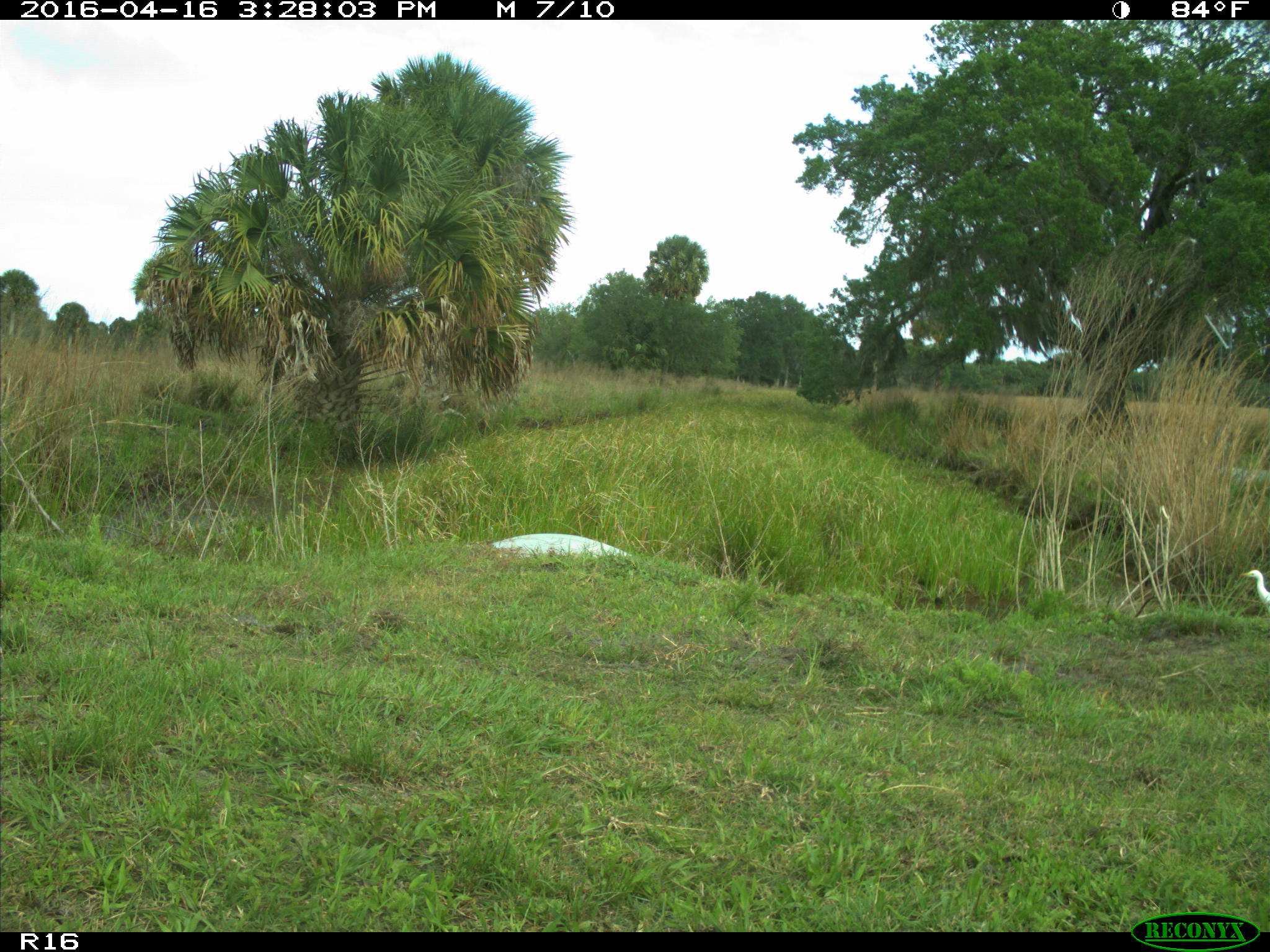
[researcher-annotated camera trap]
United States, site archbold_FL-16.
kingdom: Animalia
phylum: Chordata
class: Aves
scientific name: Aves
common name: birds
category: unidentified bird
Unidentified bird (birds) (Aves).